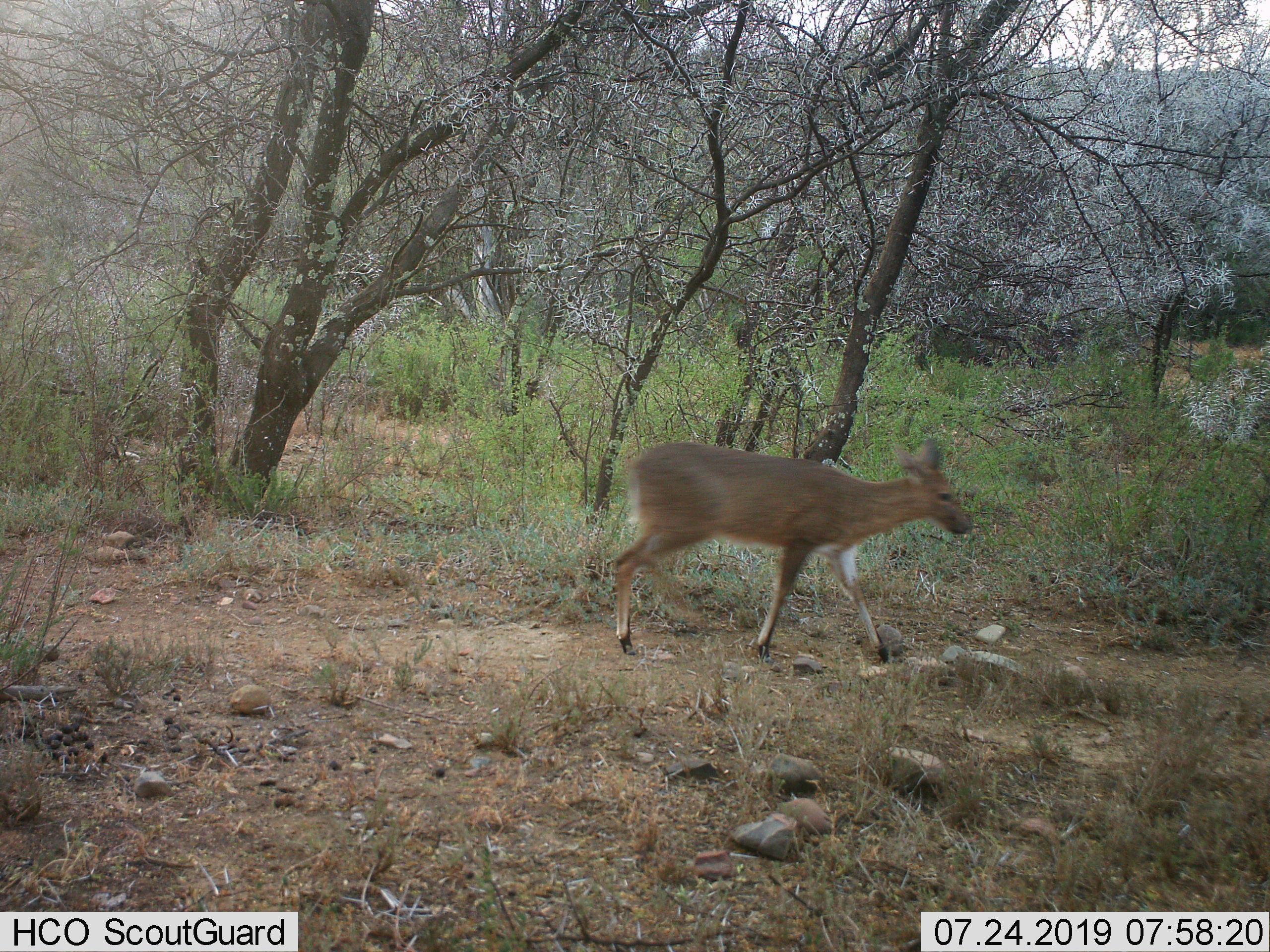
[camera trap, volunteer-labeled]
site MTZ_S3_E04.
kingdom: Animalia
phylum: Chordata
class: Mammalia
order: Artiodactyla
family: Cervidae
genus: Dama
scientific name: Dama dama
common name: fallow deer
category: fallowdeer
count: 1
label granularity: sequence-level